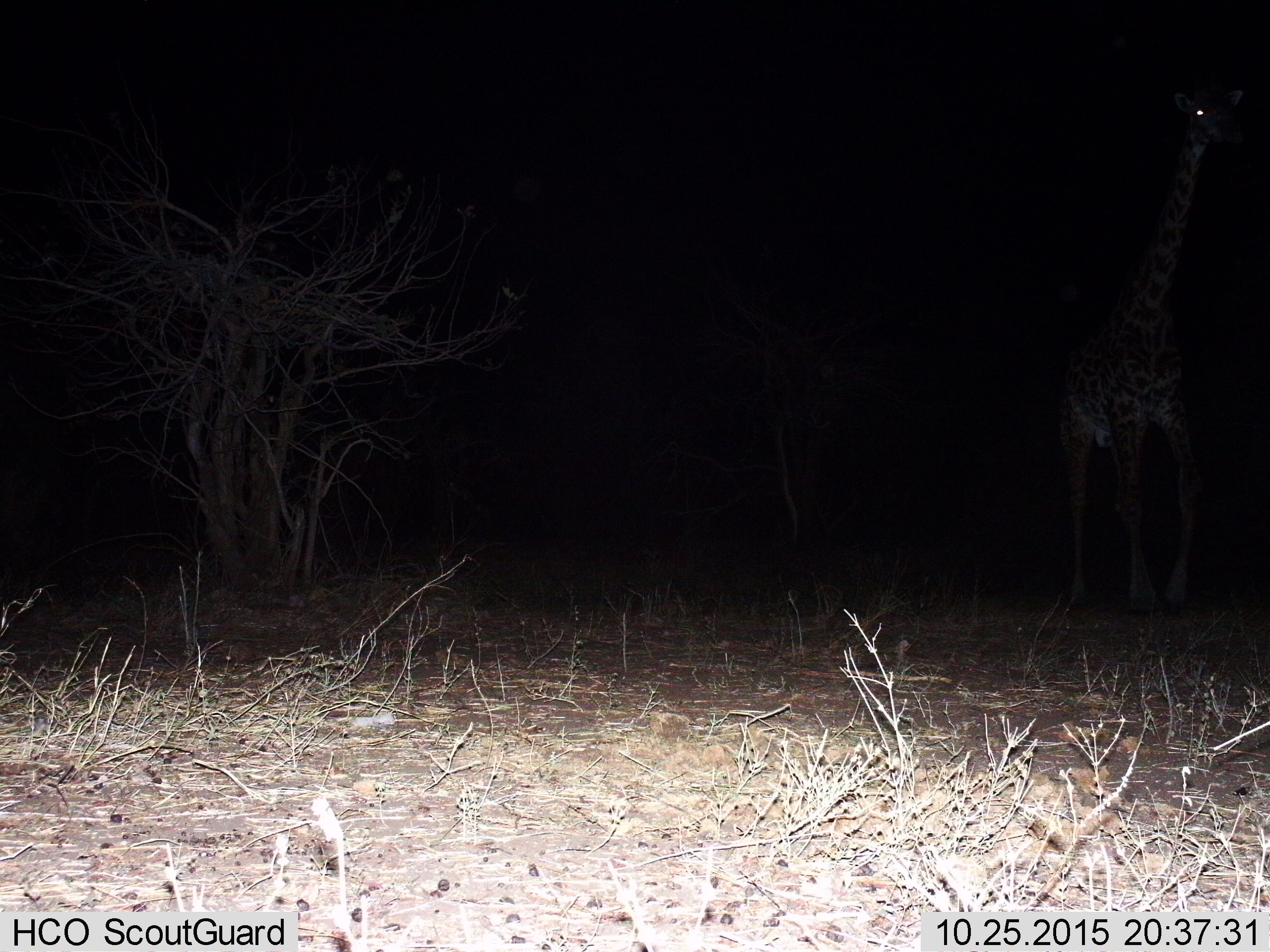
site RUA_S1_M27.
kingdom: Animalia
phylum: Chordata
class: Mammalia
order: Artiodactyla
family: Giraffidae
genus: Giraffa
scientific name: Giraffa camelopardalis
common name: giraffe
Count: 1.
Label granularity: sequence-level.